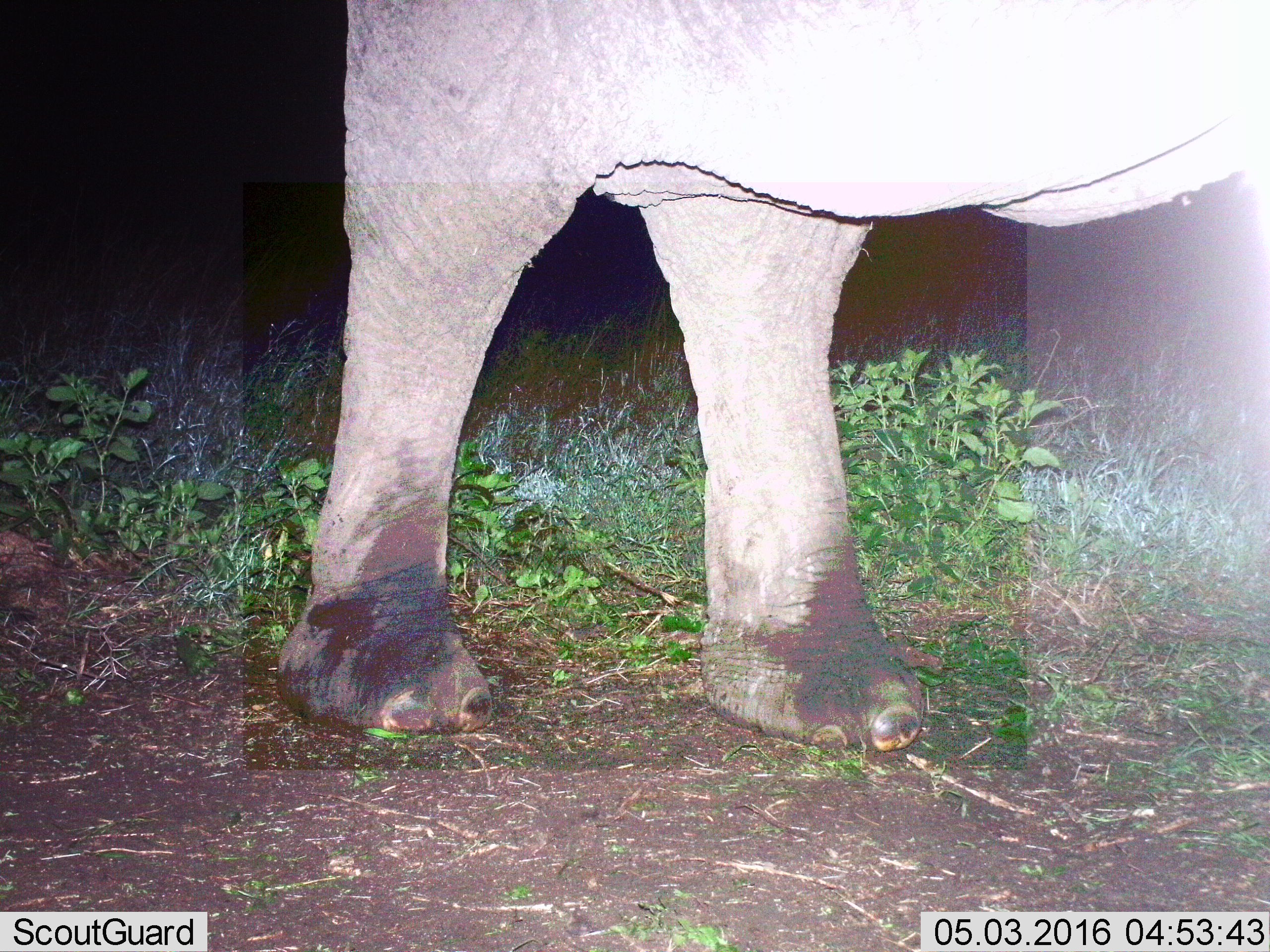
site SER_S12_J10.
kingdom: Animalia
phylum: Chordata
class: Mammalia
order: Proboscidea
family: Elephantidae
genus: Loxodonta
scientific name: Loxodonta africana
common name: african bush elephant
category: elephant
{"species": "elephant (african bush elephant) (Loxodonta africana)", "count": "1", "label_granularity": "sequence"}